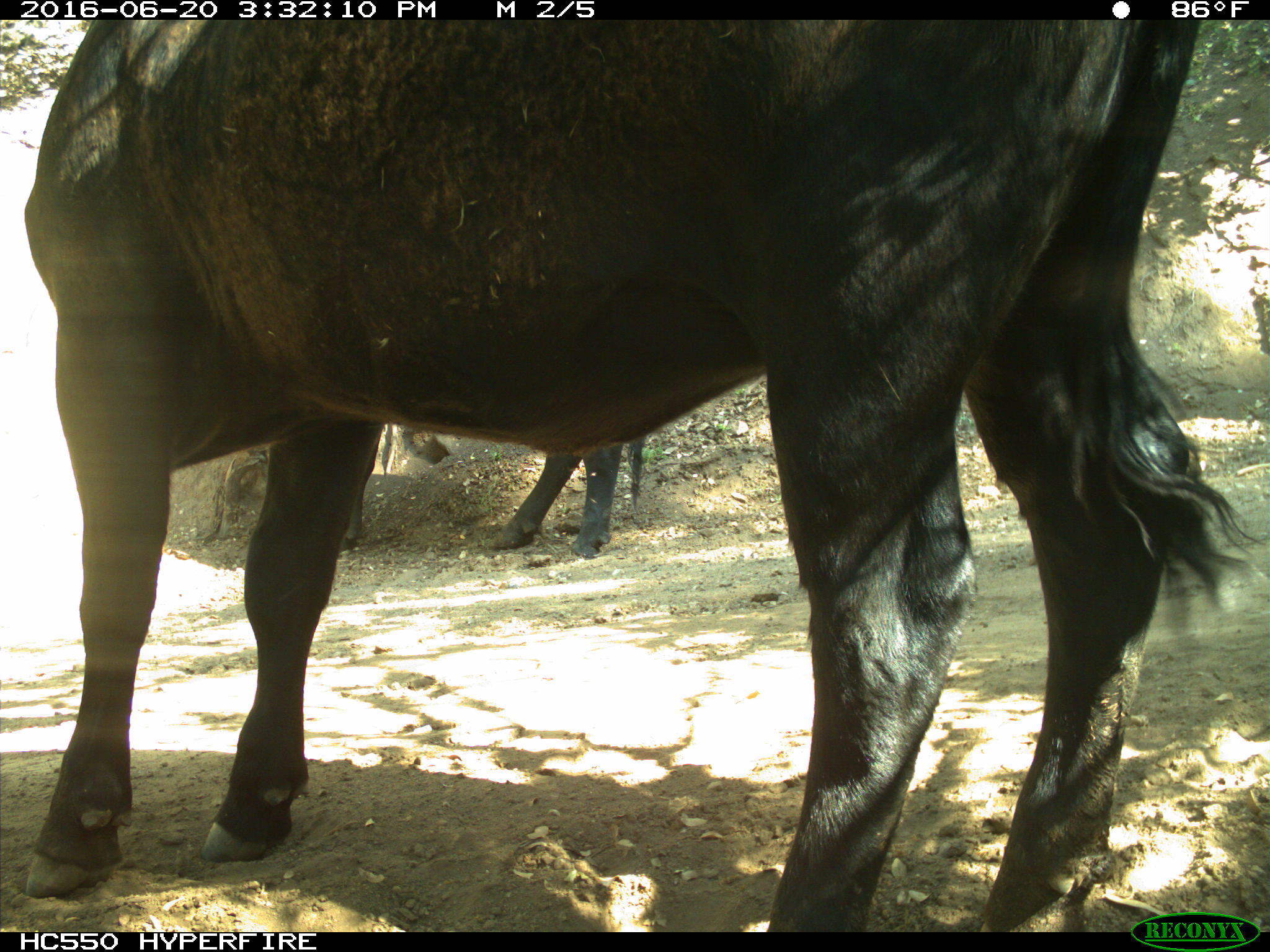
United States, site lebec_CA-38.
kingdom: Animalia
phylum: Chordata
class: Mammalia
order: Artiodactyla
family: Bovidae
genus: Bos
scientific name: Bos taurus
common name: domestic cow